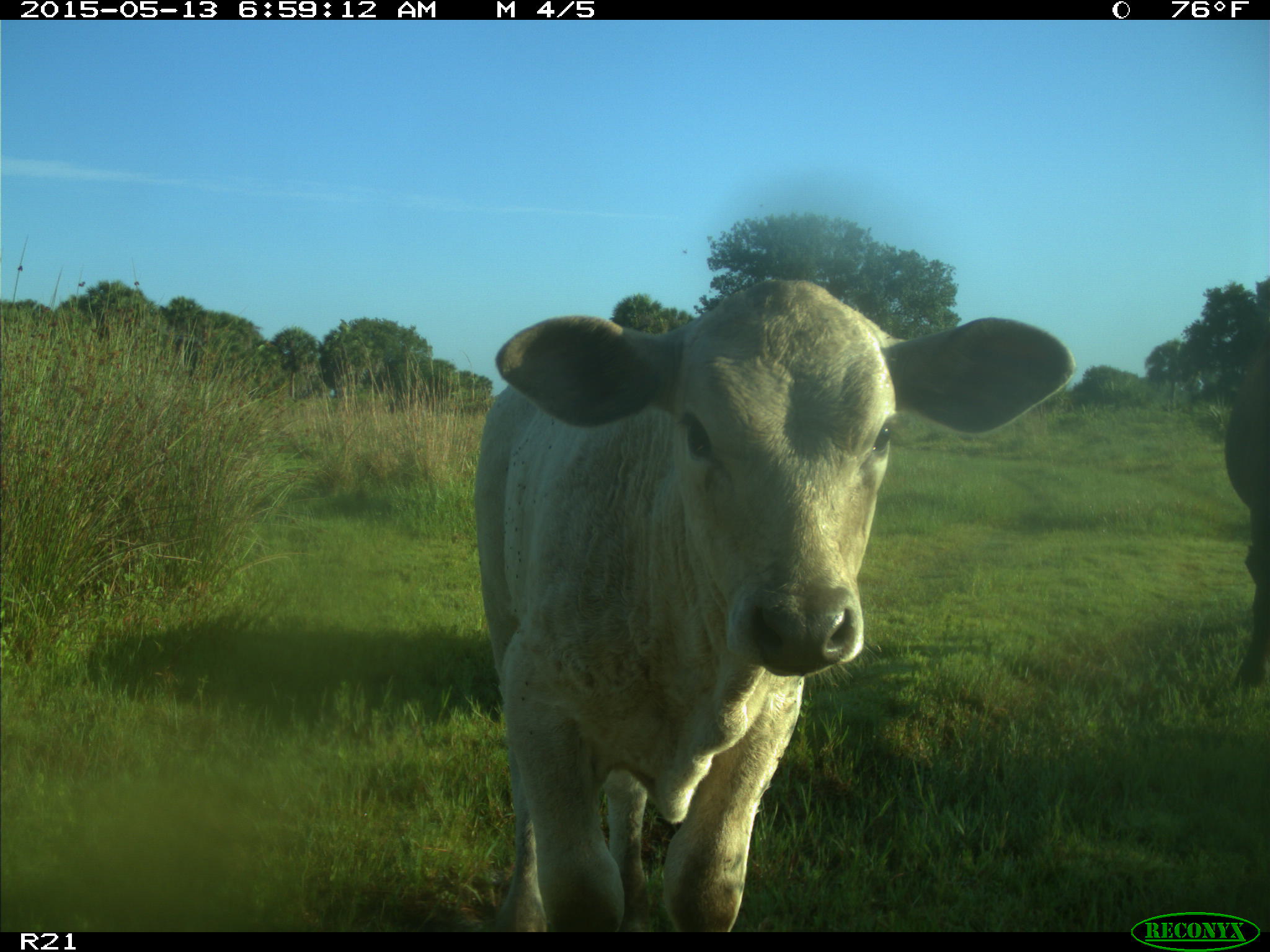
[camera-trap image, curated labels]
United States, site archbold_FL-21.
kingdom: Animalia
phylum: Chordata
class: Mammalia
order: Artiodactyla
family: Bovidae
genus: Bos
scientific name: Bos taurus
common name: domestic cow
Bos taurus (domestic cow).